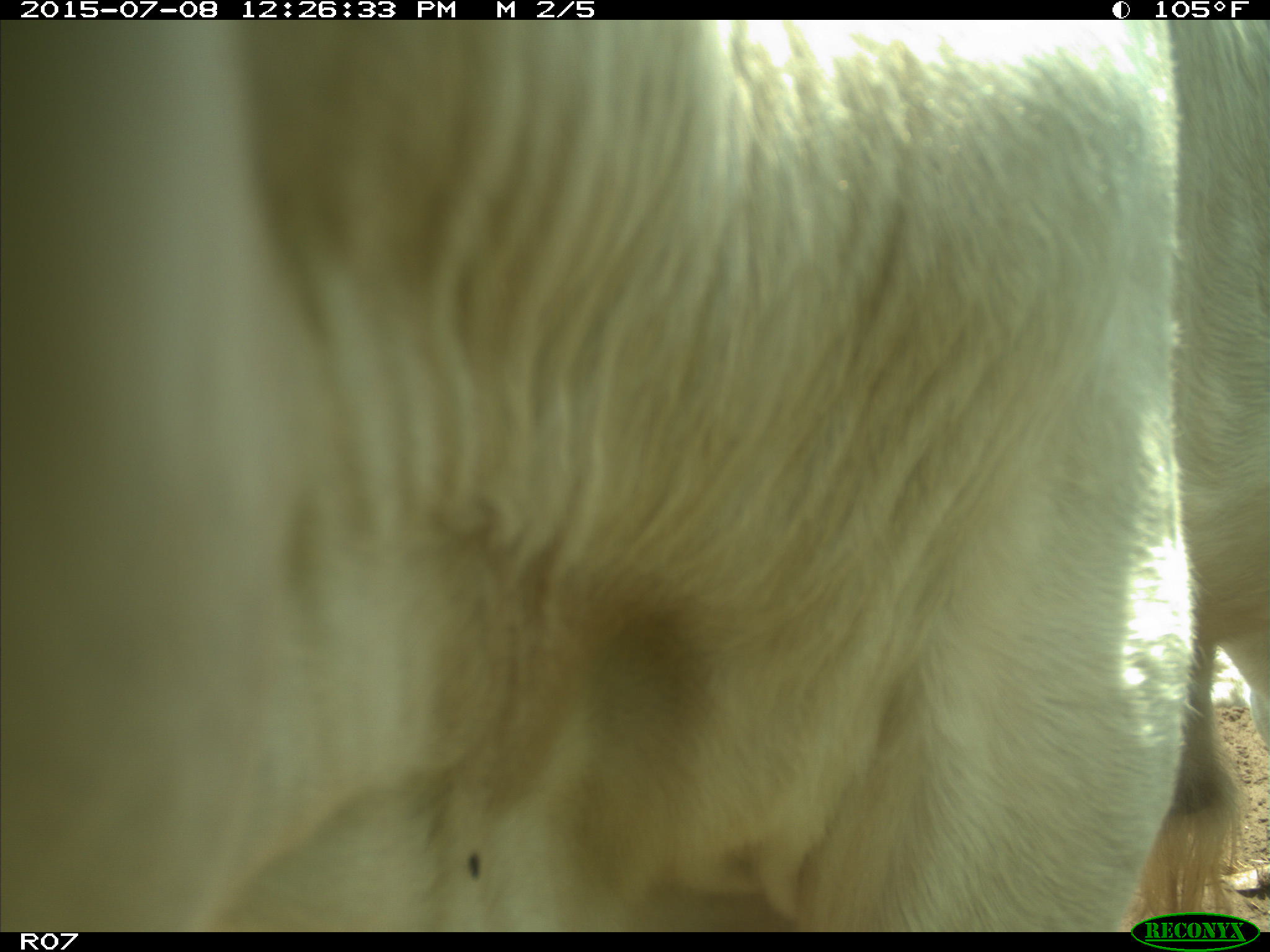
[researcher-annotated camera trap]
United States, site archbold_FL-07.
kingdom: Animalia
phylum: Chordata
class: Mammalia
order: Artiodactyla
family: Bovidae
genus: Bos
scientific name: Bos taurus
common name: domestic cow